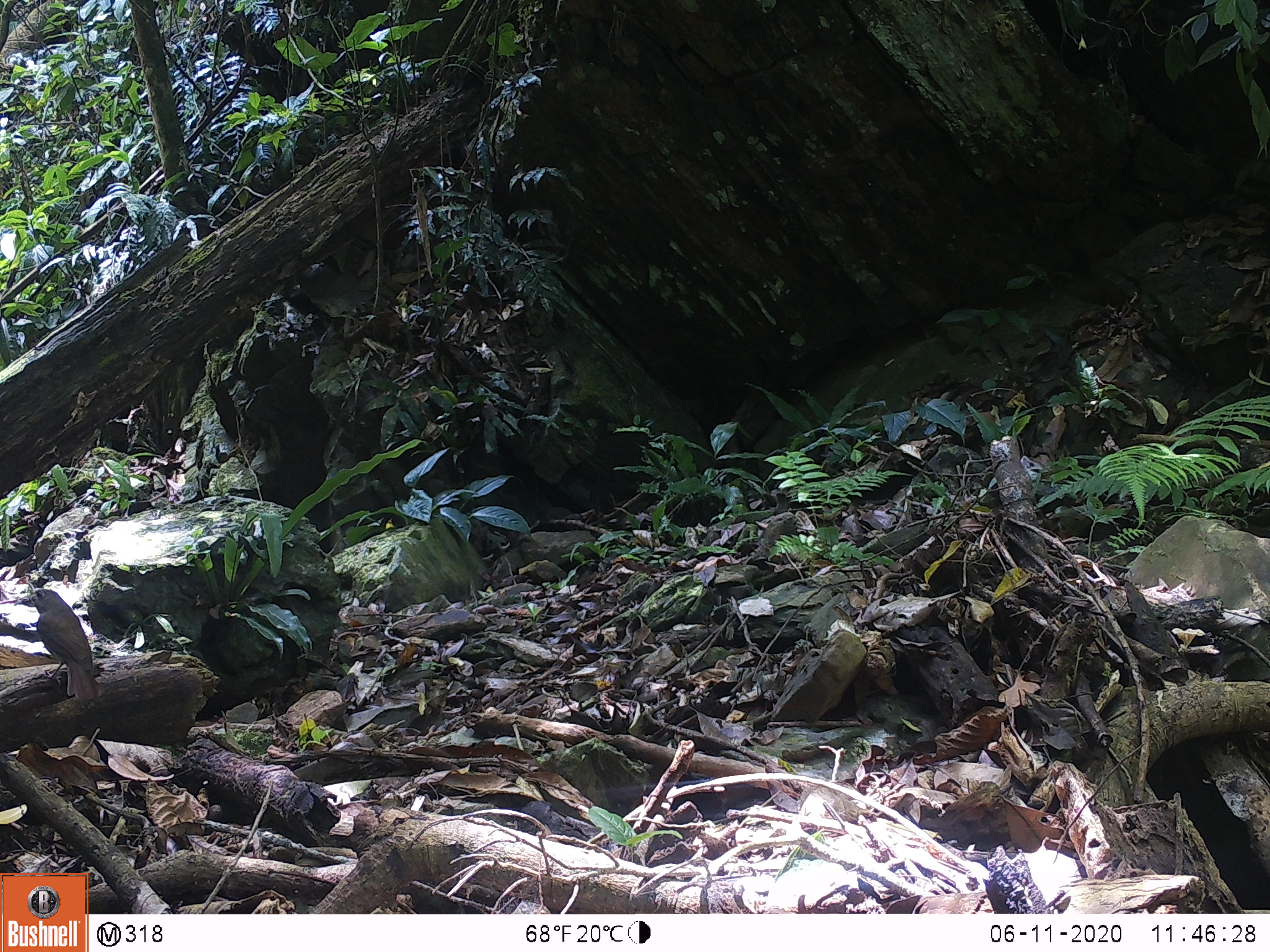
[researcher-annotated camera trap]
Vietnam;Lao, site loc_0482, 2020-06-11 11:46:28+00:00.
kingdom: Animalia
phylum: Chordata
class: Aves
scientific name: Aves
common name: bird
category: unidentified bird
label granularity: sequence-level